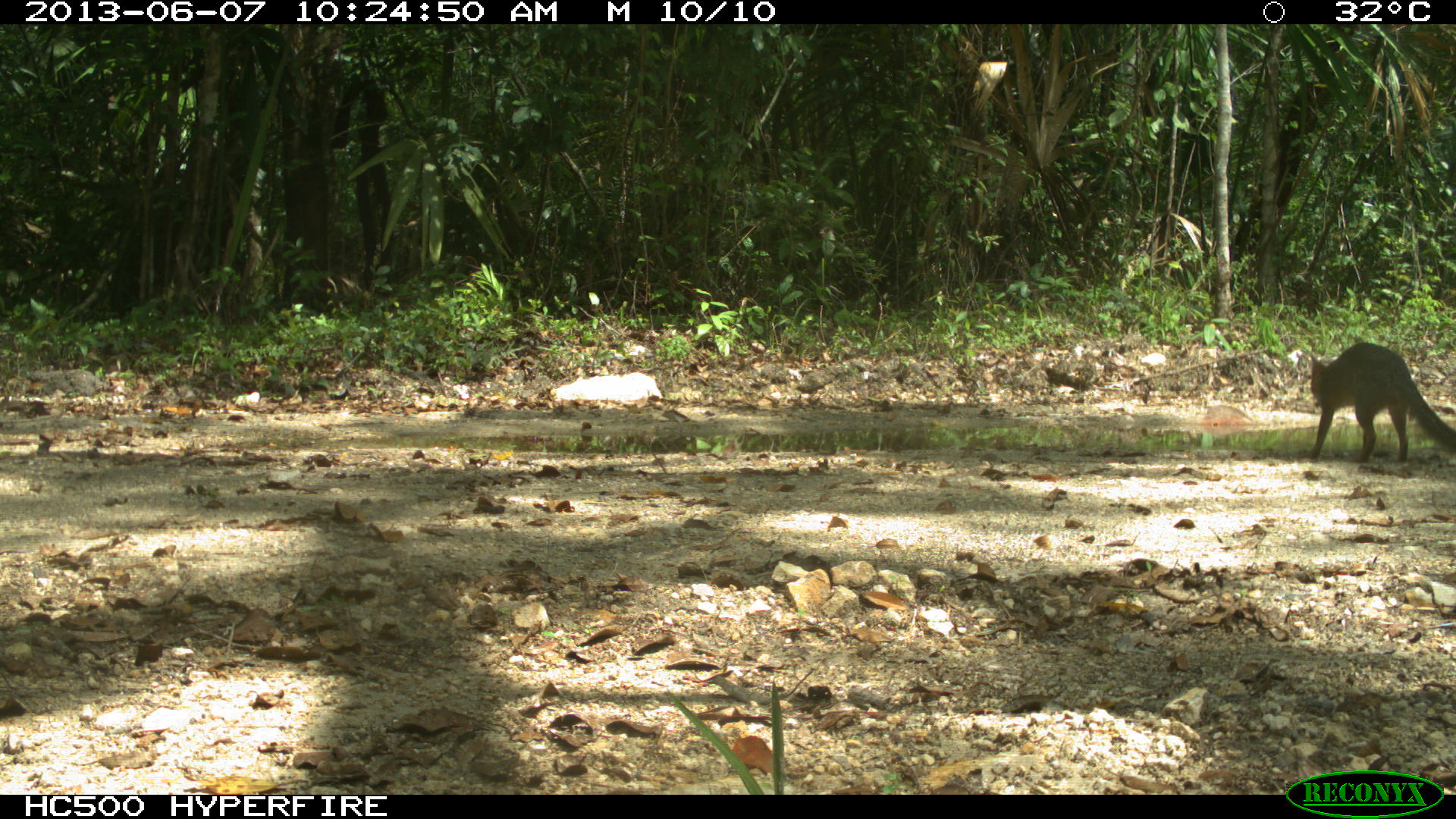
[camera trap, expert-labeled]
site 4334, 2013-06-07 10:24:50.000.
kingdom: Animalia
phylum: Chordata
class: Mammalia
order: Carnivora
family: Canidae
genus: Urocyon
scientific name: Urocyon cinereoargenteus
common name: gray fox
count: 1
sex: female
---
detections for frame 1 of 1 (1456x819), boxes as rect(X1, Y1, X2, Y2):
urocyon cinereoargenteus: rect(1310, 342, 1455, 461)